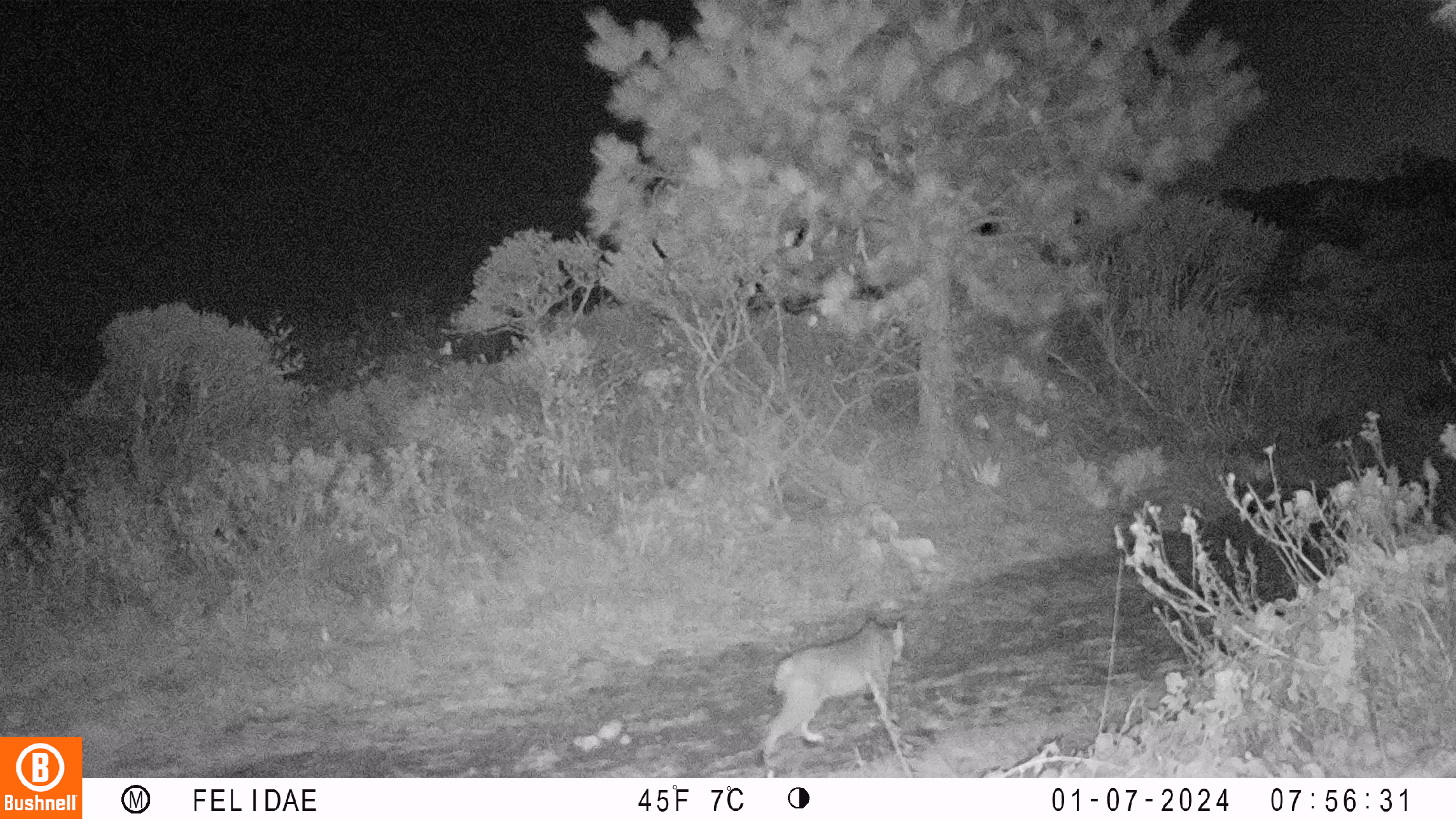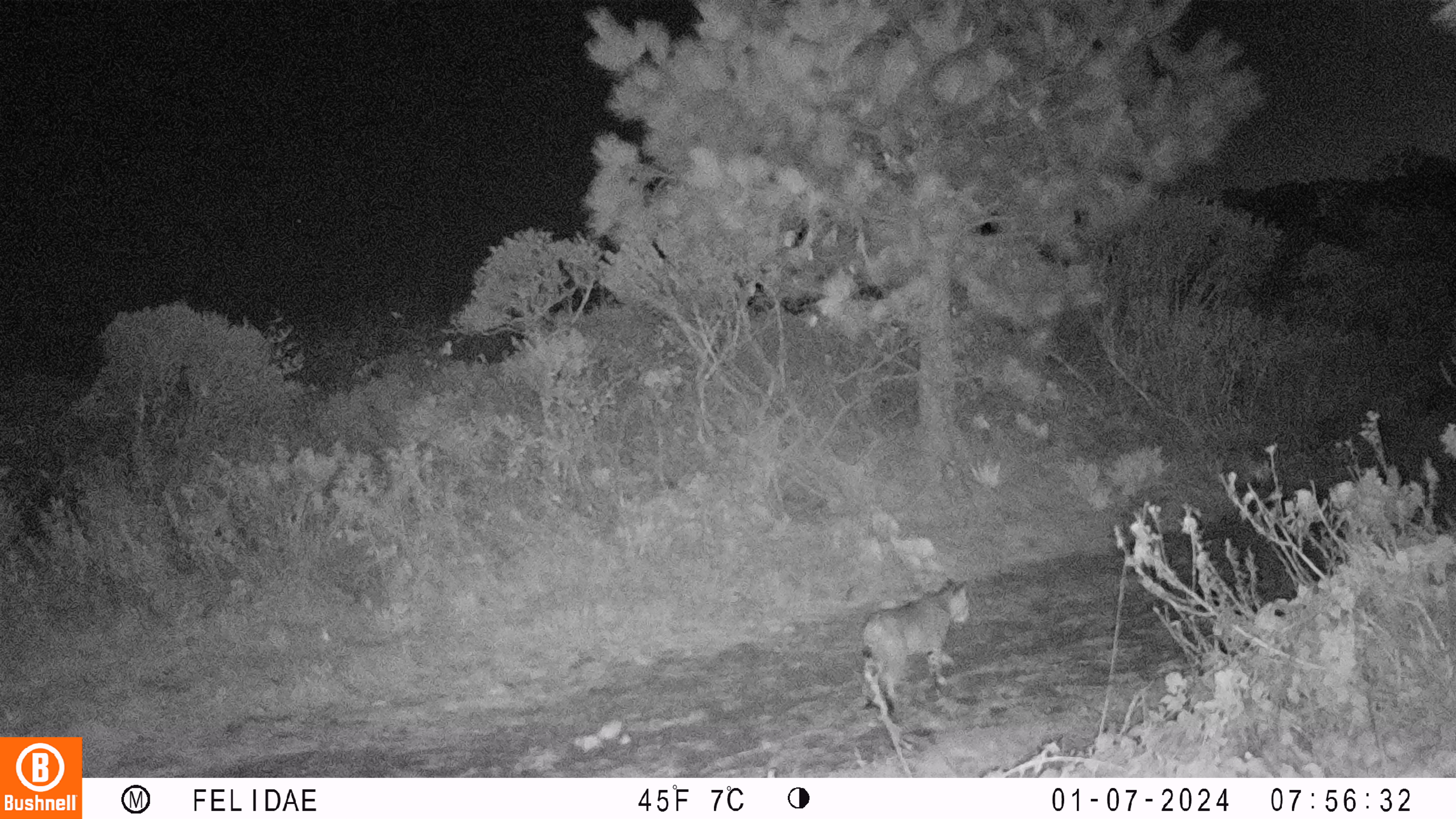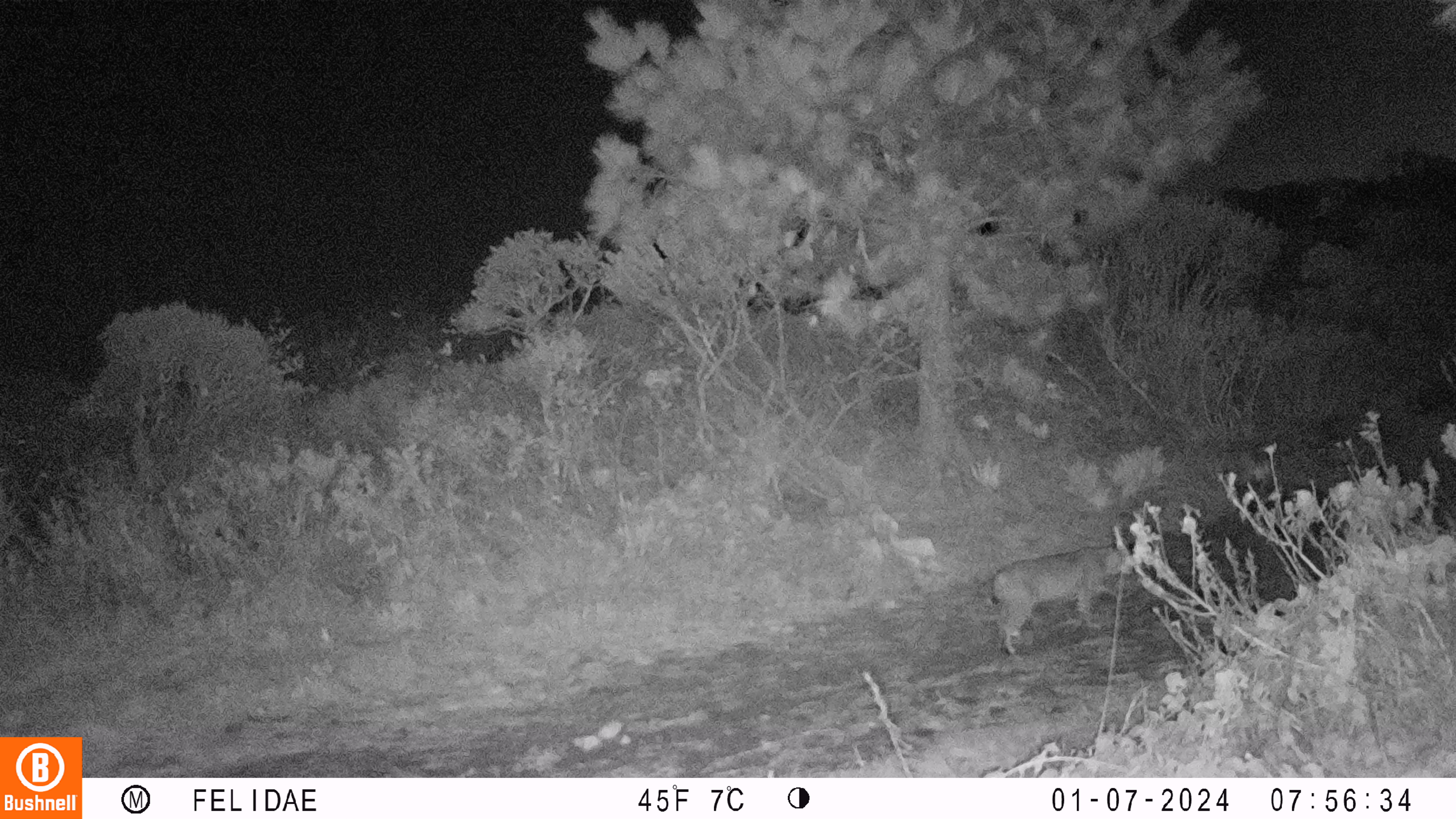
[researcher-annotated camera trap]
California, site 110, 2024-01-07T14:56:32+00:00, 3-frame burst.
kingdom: Animalia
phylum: Chordata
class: Mammalia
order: Carnivora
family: Felidae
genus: Lynx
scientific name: Lynx rufus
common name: bobcat